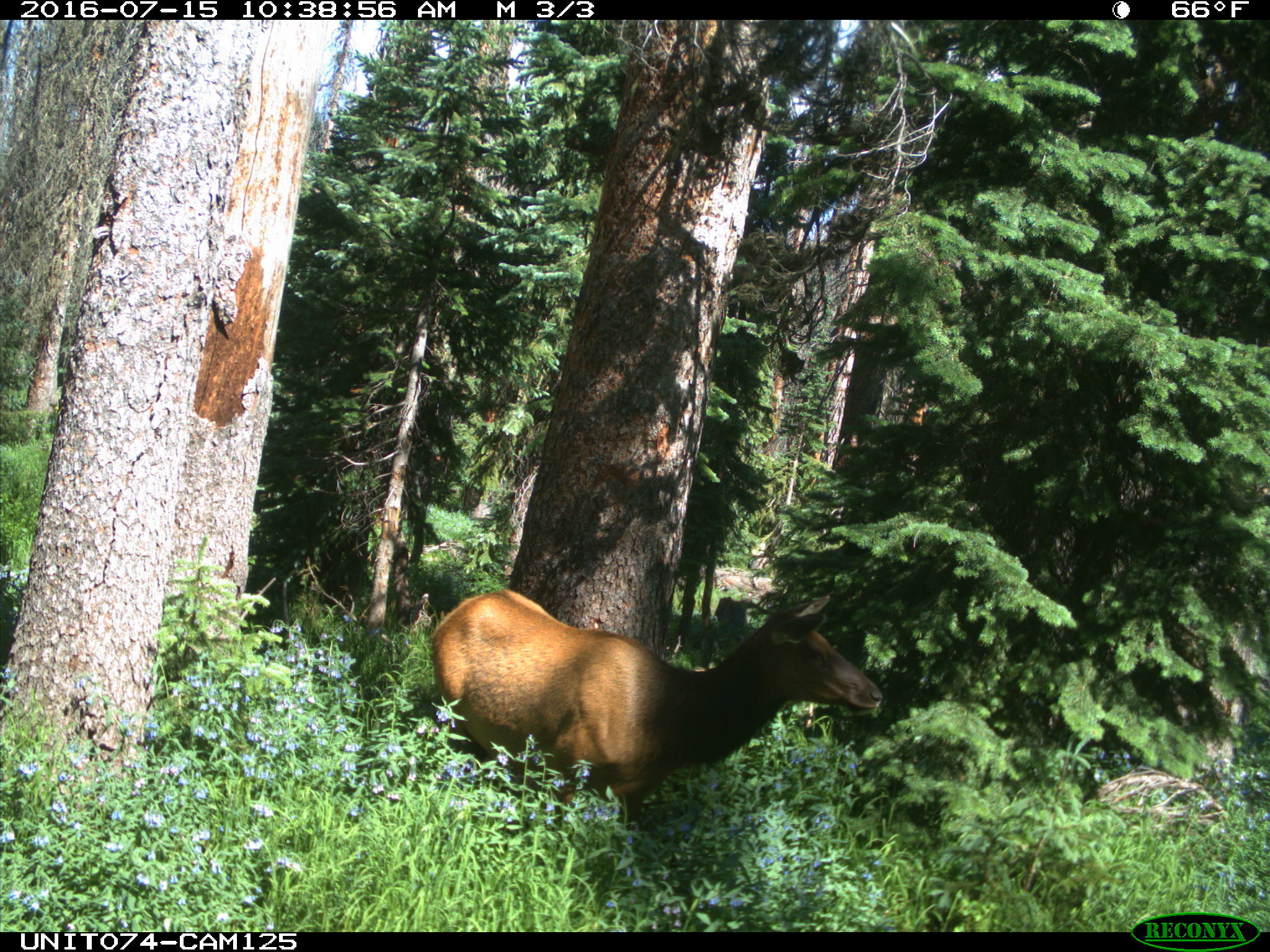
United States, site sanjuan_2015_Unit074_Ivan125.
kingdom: Animalia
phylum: Chordata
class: Mammalia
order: Artiodactyla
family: Cervidae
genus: Cervus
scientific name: Cervus elaphus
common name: red deer